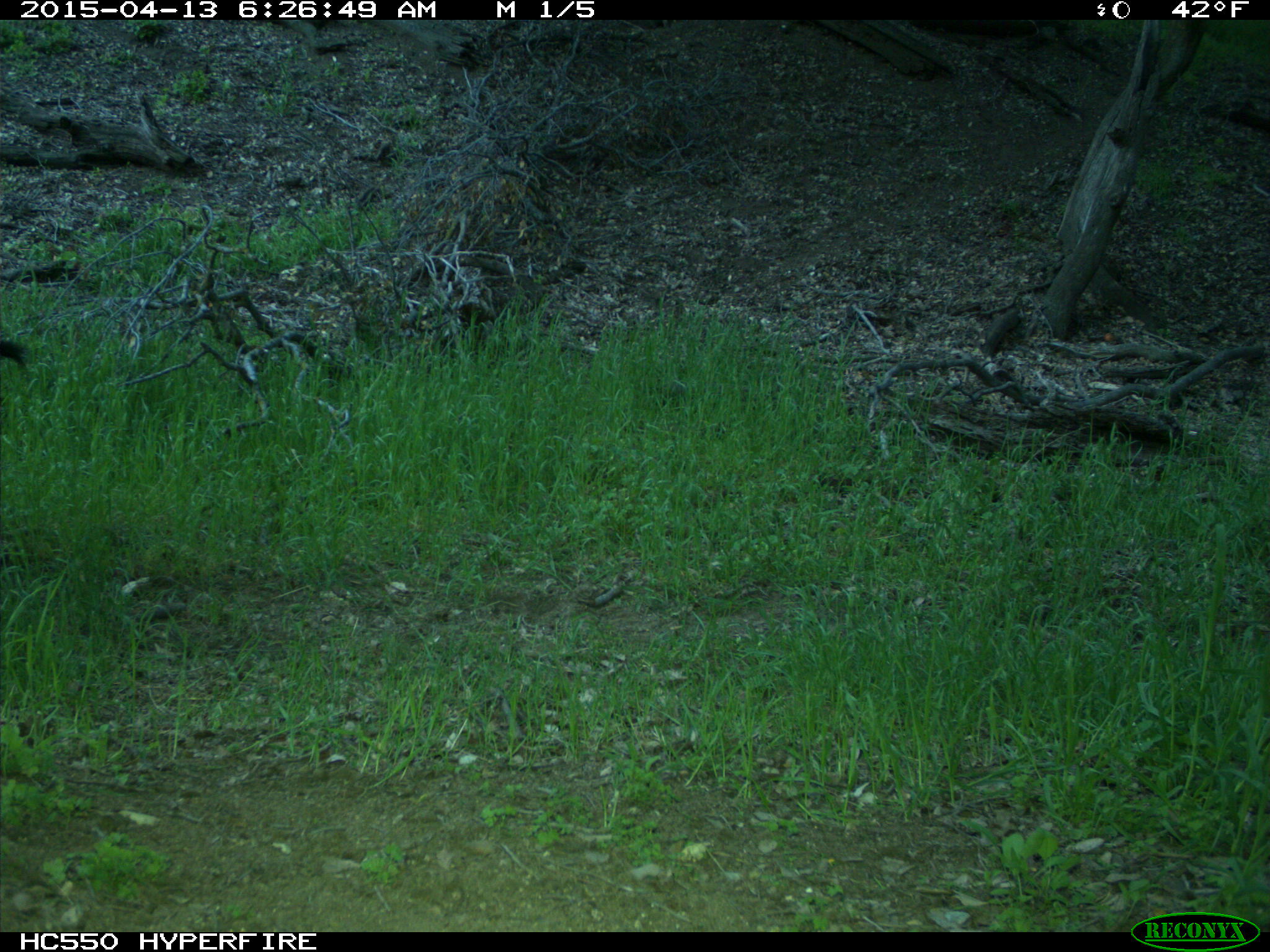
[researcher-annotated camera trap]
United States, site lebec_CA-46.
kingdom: Animalia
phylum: Chordata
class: Mammalia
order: Artiodactyla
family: Bovidae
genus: Bos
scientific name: Bos taurus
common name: domestic cow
Bos taurus (domestic cow).